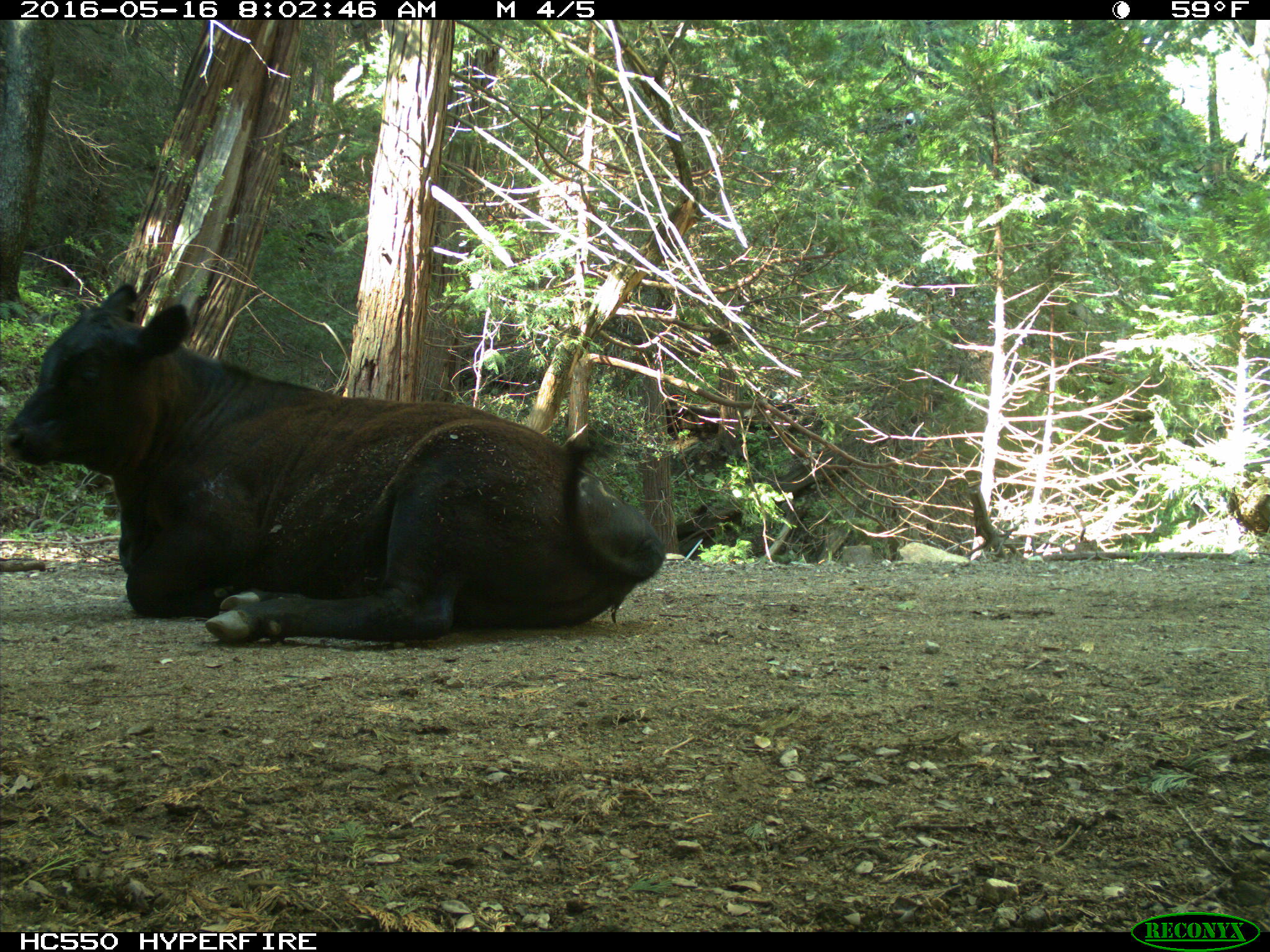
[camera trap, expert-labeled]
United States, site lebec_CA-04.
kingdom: Animalia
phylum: Chordata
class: Mammalia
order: Artiodactyla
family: Bovidae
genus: Bos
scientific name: Bos taurus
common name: domestic cow